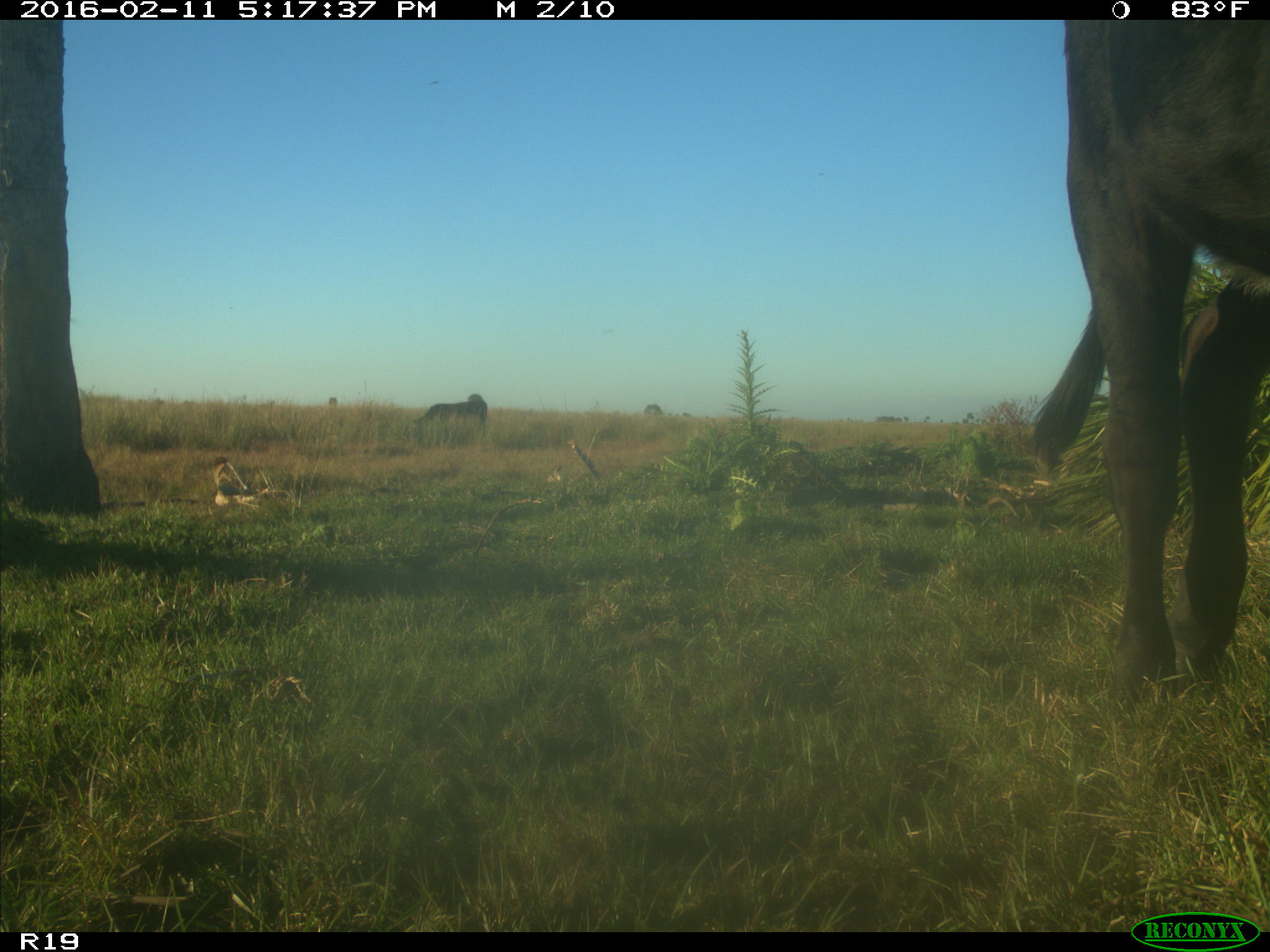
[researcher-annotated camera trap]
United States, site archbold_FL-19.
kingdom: Animalia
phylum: Chordata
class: Mammalia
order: Artiodactyla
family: Bovidae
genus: Bos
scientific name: Bos taurus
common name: domestic cow